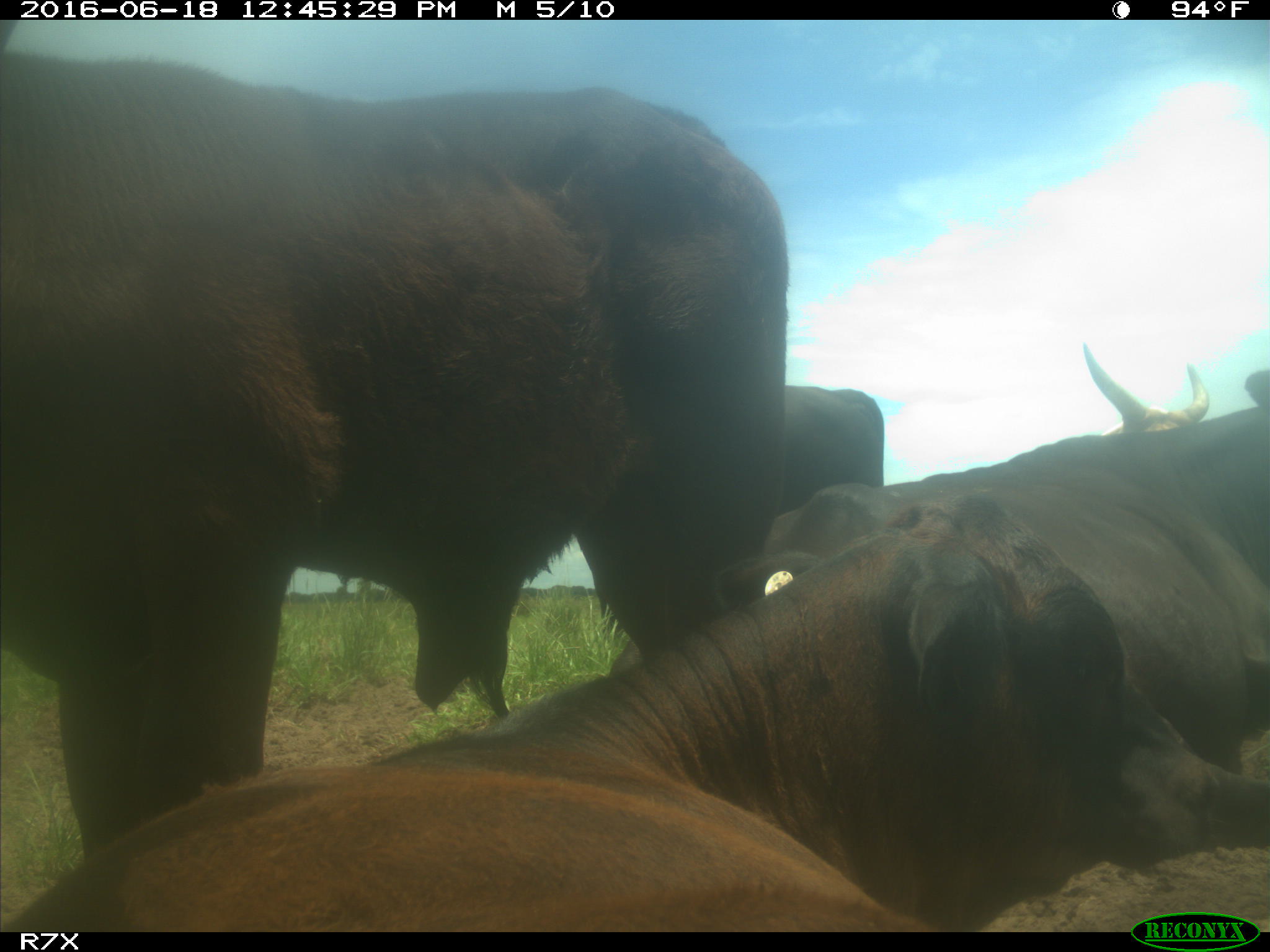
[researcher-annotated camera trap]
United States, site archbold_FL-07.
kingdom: Animalia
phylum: Chordata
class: Mammalia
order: Artiodactyla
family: Bovidae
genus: Bos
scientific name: Bos taurus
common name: domestic cow